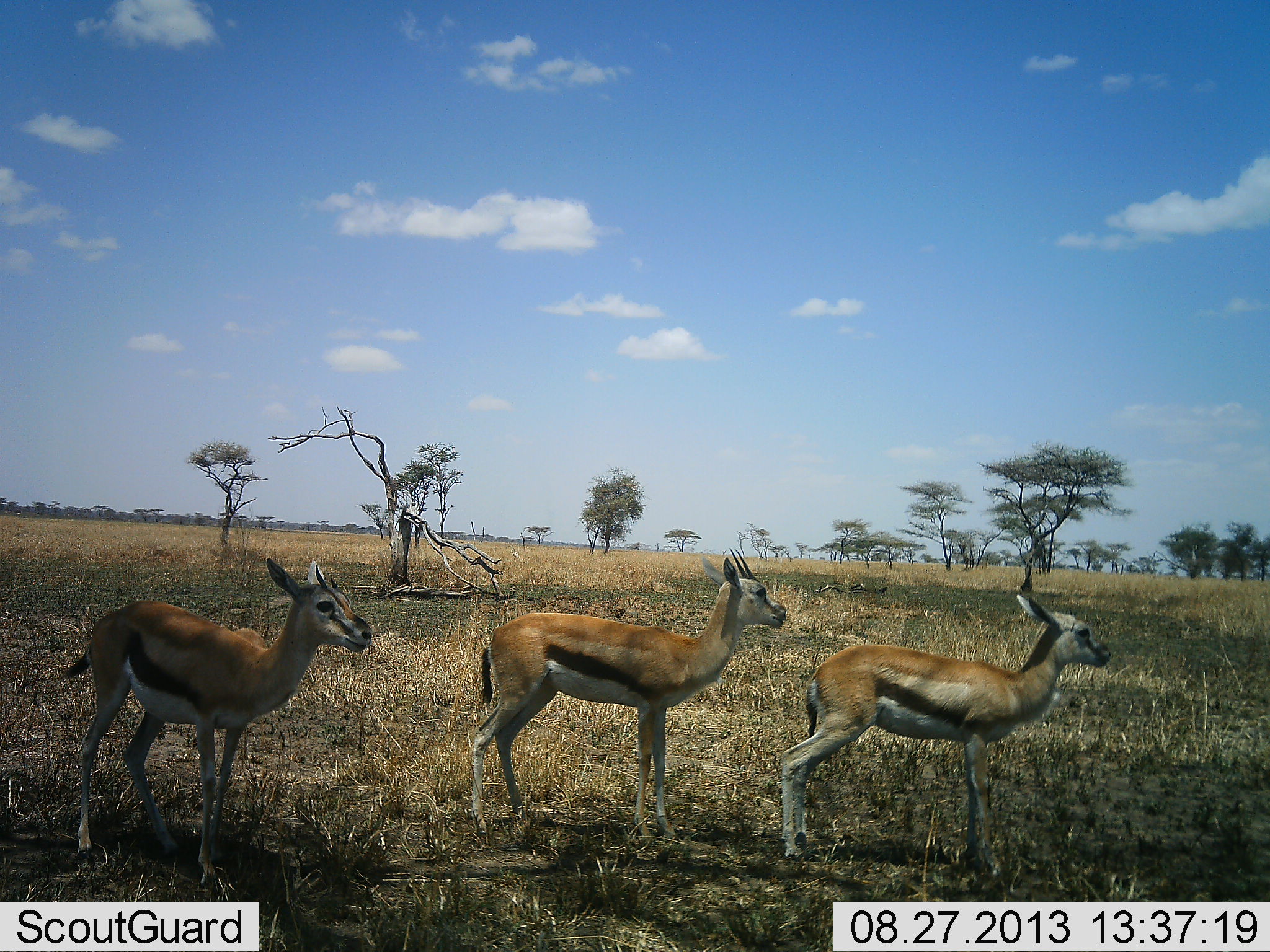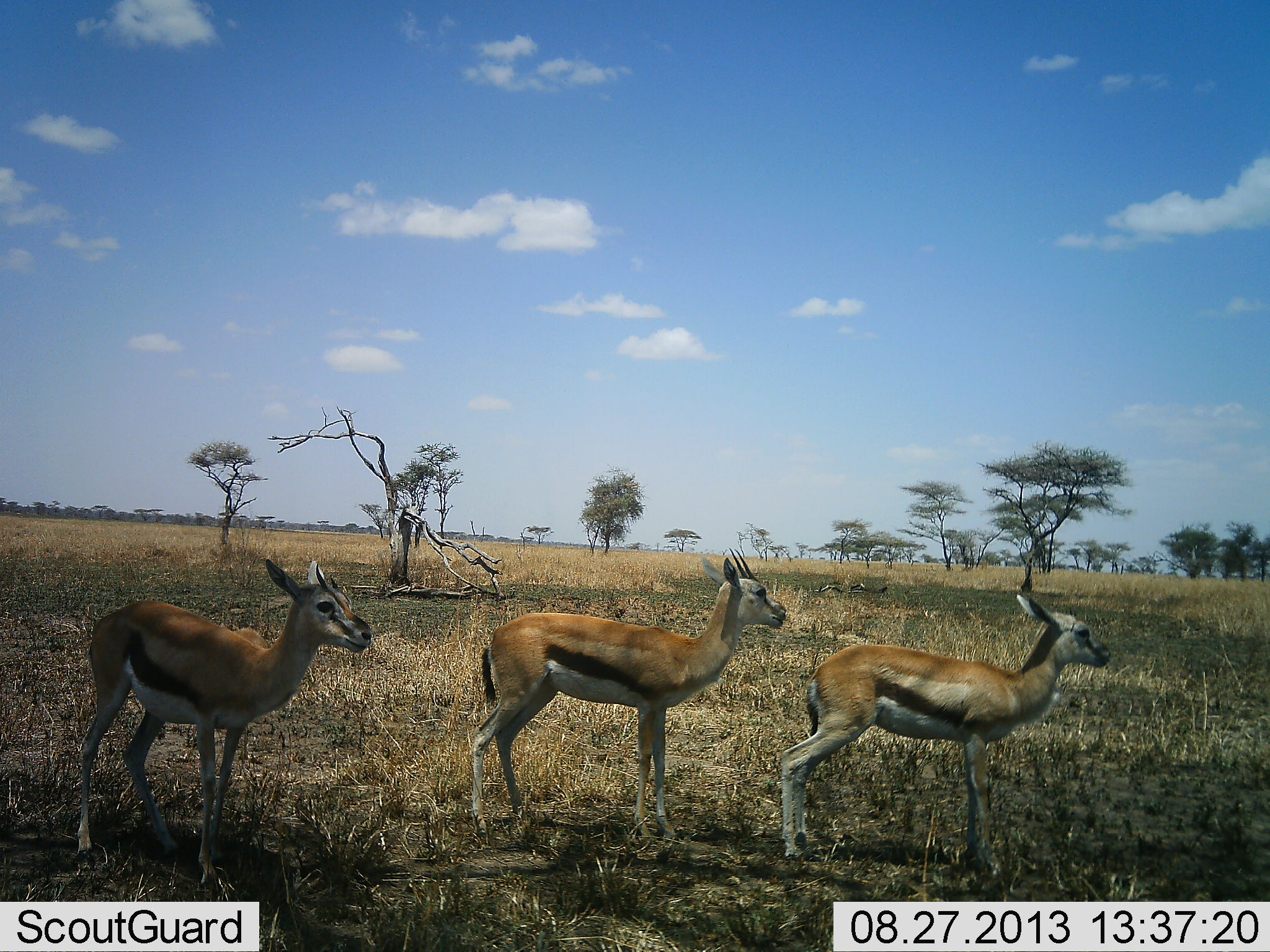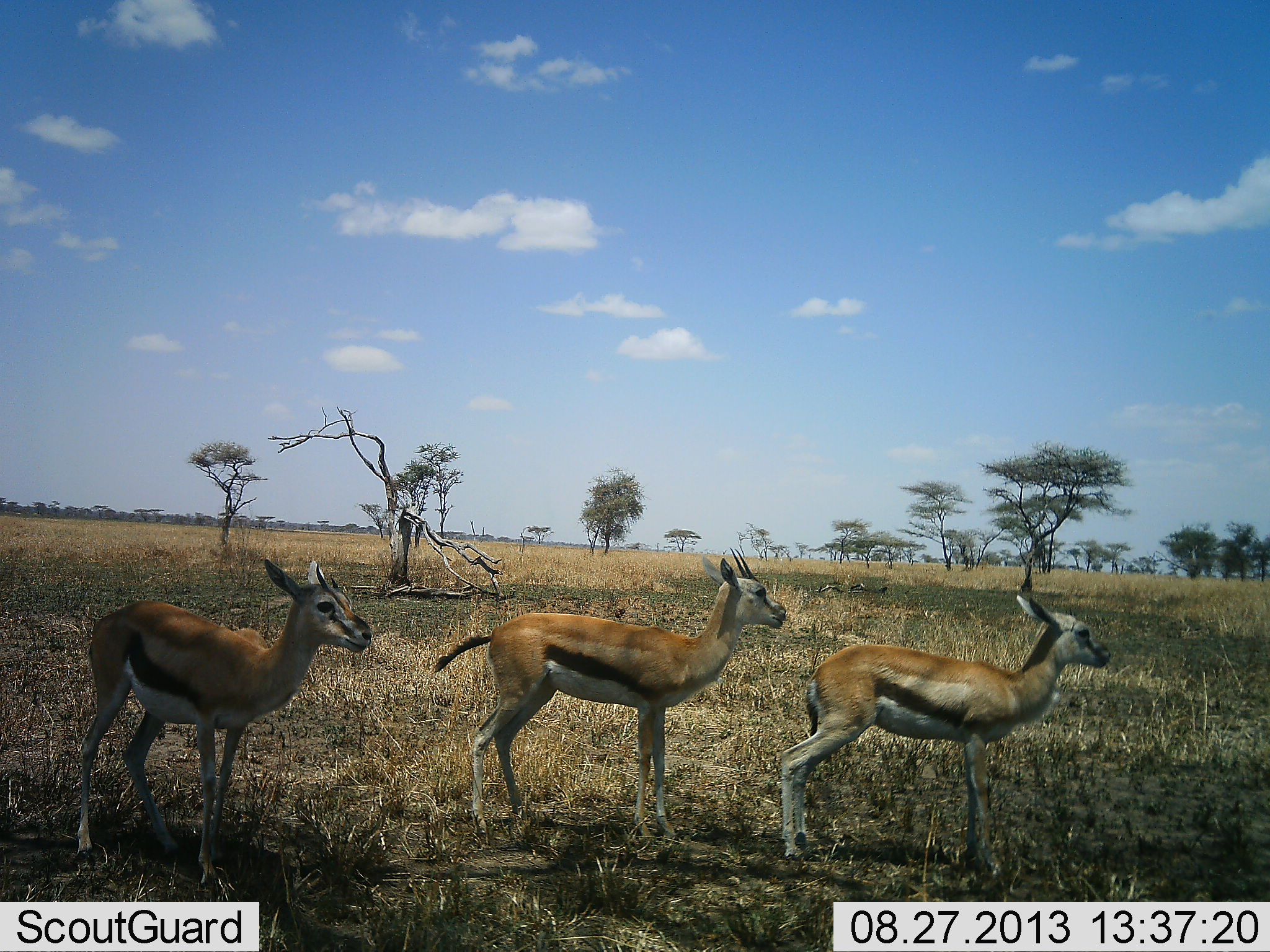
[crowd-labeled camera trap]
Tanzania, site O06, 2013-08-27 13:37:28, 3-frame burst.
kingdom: Animalia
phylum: Chordata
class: Mammalia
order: Artiodactyla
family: Bovidae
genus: Eudorcas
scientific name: Eudorcas thomsonii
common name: thomson's gazelle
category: gazellethomsons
Gazellethomsons (thomson's gazelle) (Eudorcas thomsonii), count 3. Behavior (volunteer vote fractions): standing 100%, resting 3%, moving 0%, interacting 0%. Young present (vote fraction): 7%. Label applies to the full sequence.